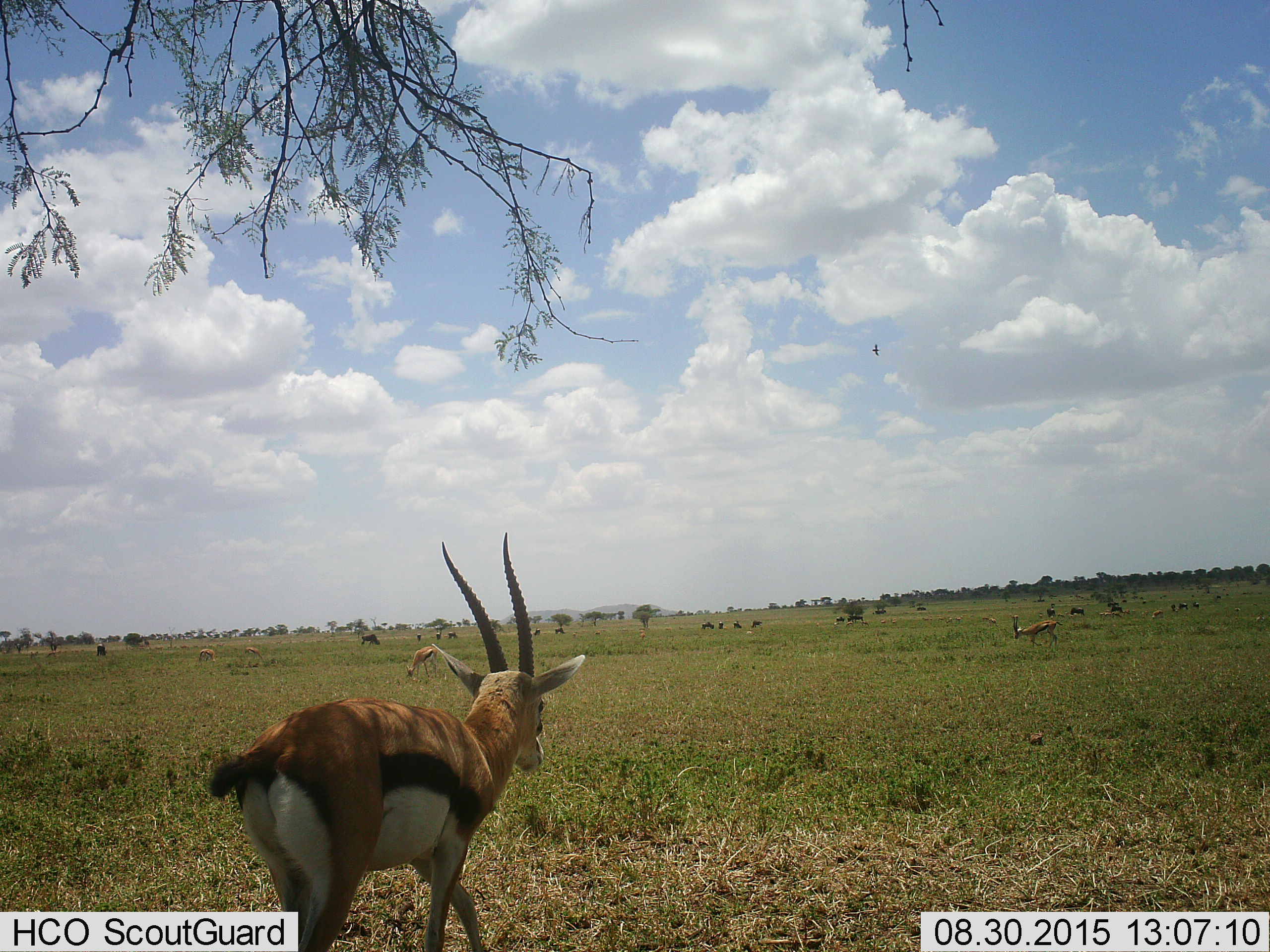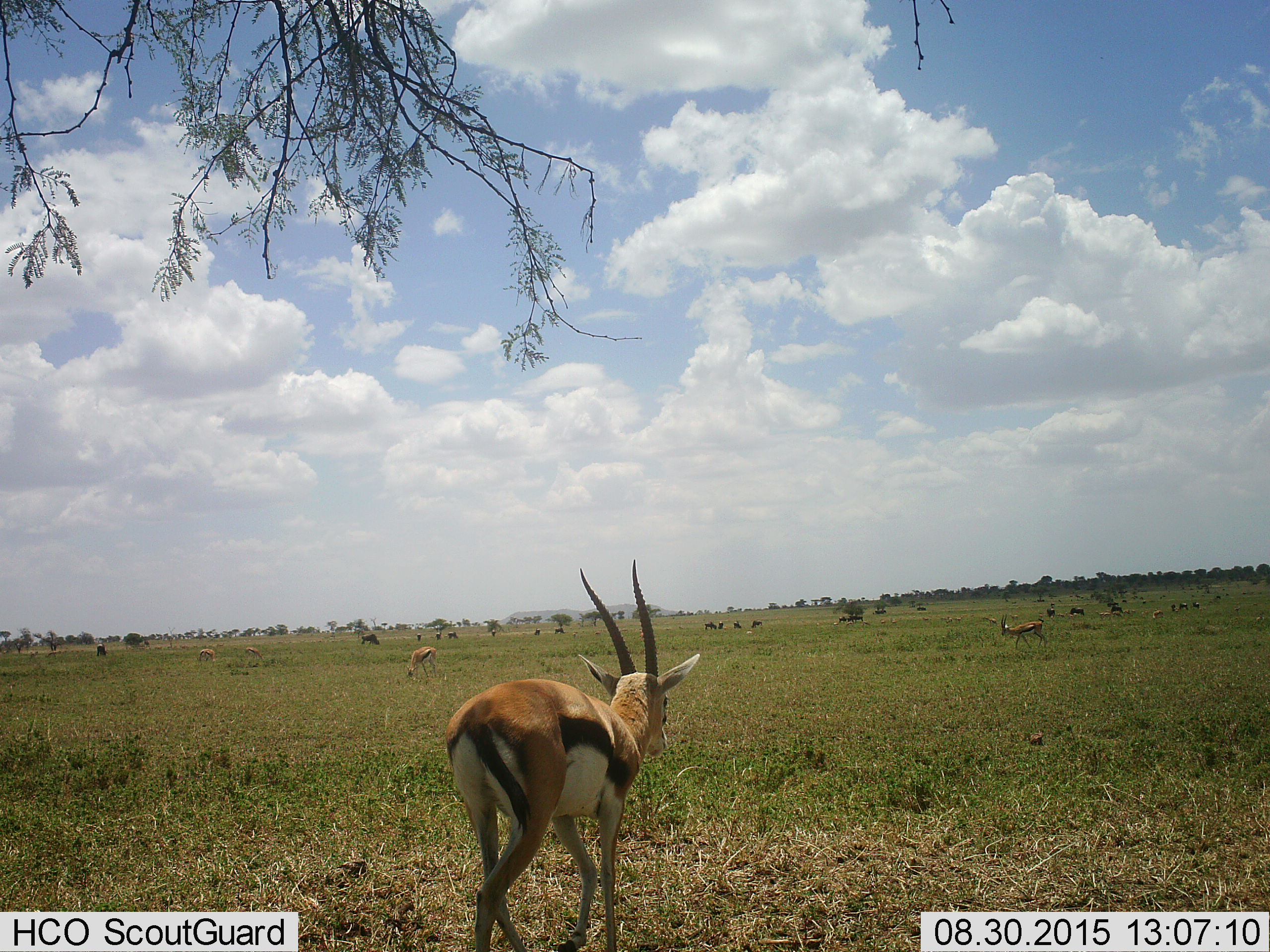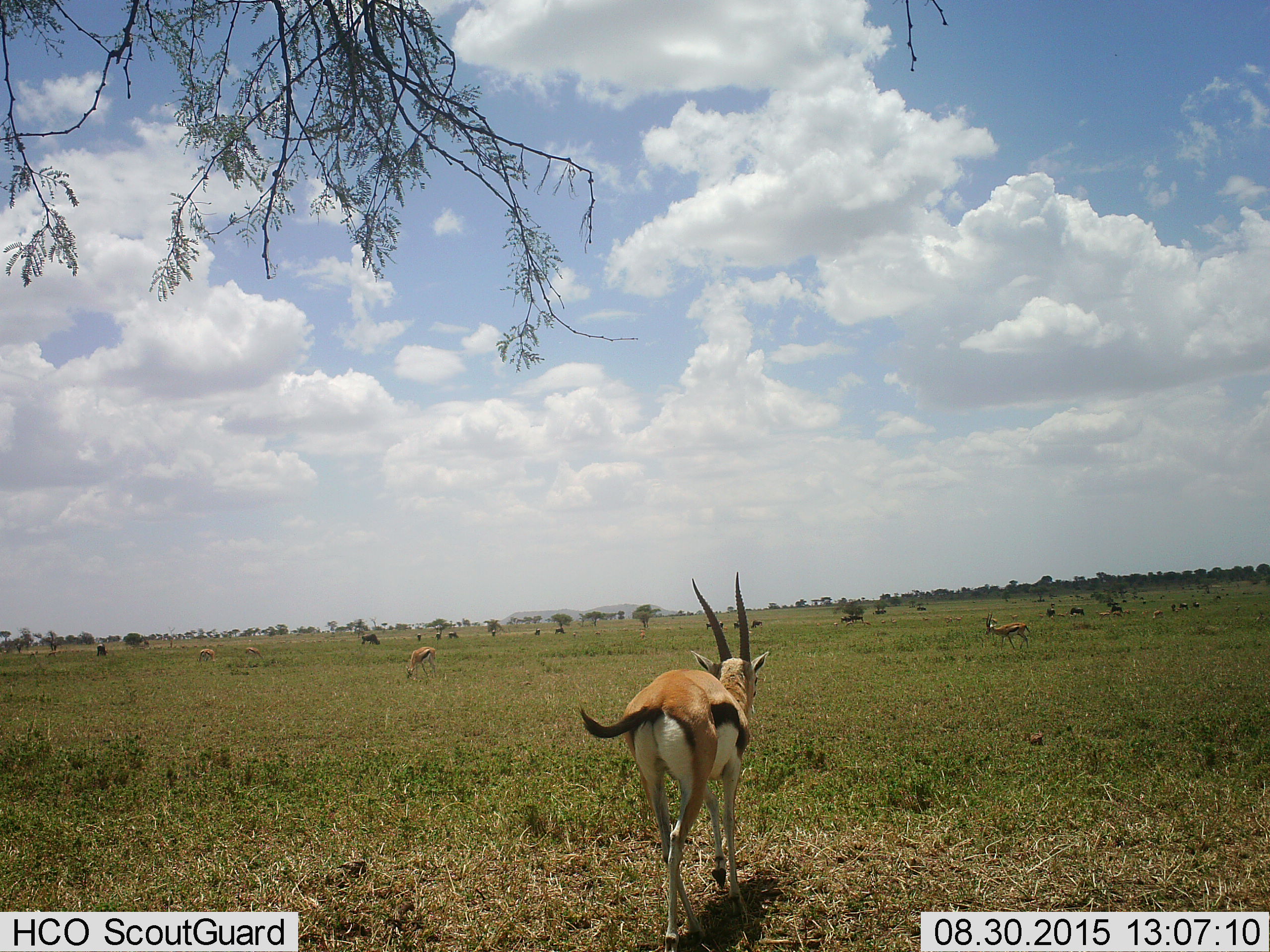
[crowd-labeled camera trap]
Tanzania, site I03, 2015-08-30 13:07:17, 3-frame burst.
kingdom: Animalia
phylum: Chordata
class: Mammalia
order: Artiodactyla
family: Bovidae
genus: Eudorcas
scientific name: Eudorcas thomsonii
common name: thomson's gazelle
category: gazellethomsons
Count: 3.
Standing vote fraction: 44%.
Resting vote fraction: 0%.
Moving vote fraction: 100%.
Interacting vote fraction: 0%.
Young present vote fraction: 0%.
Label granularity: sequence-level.